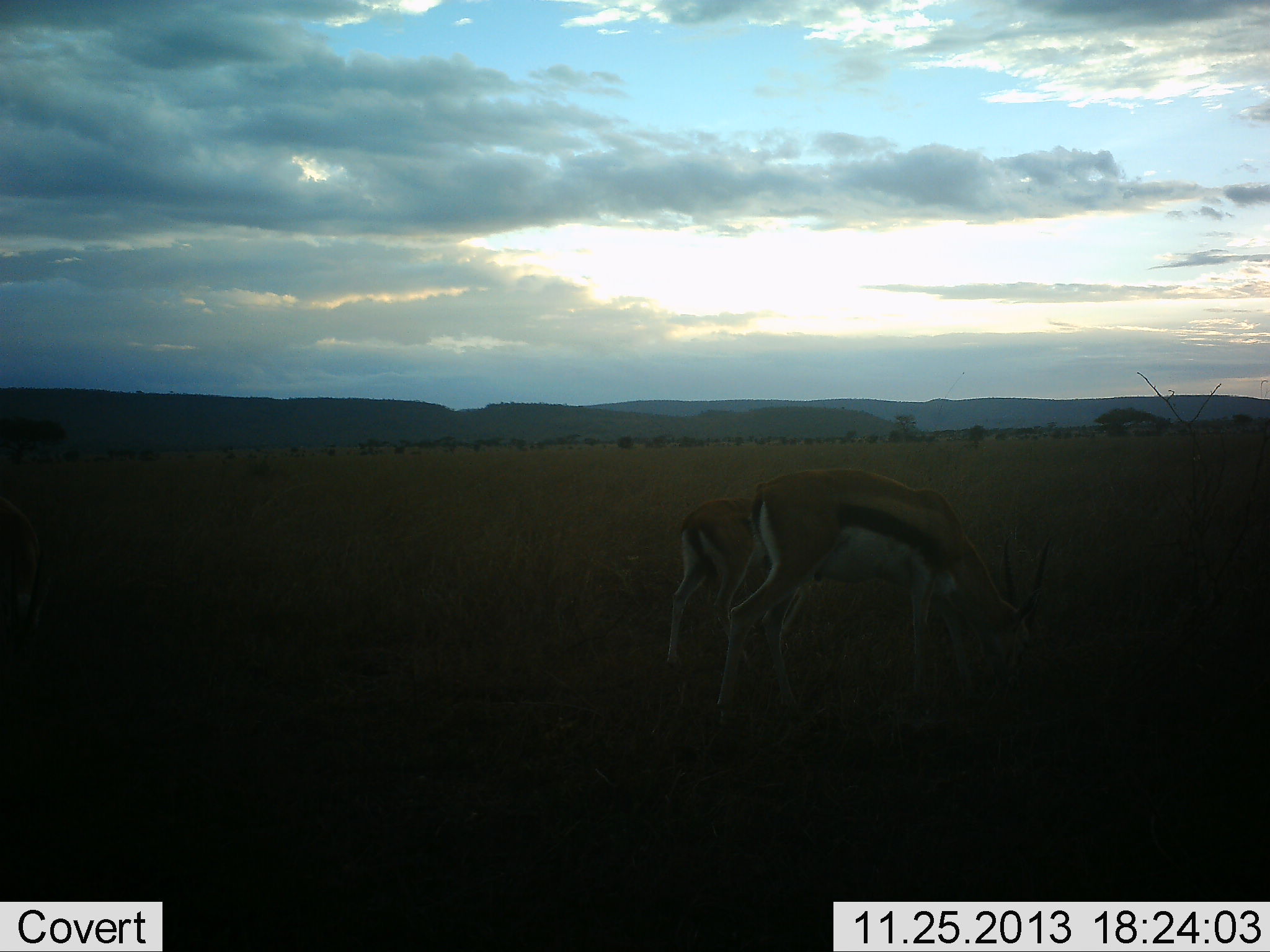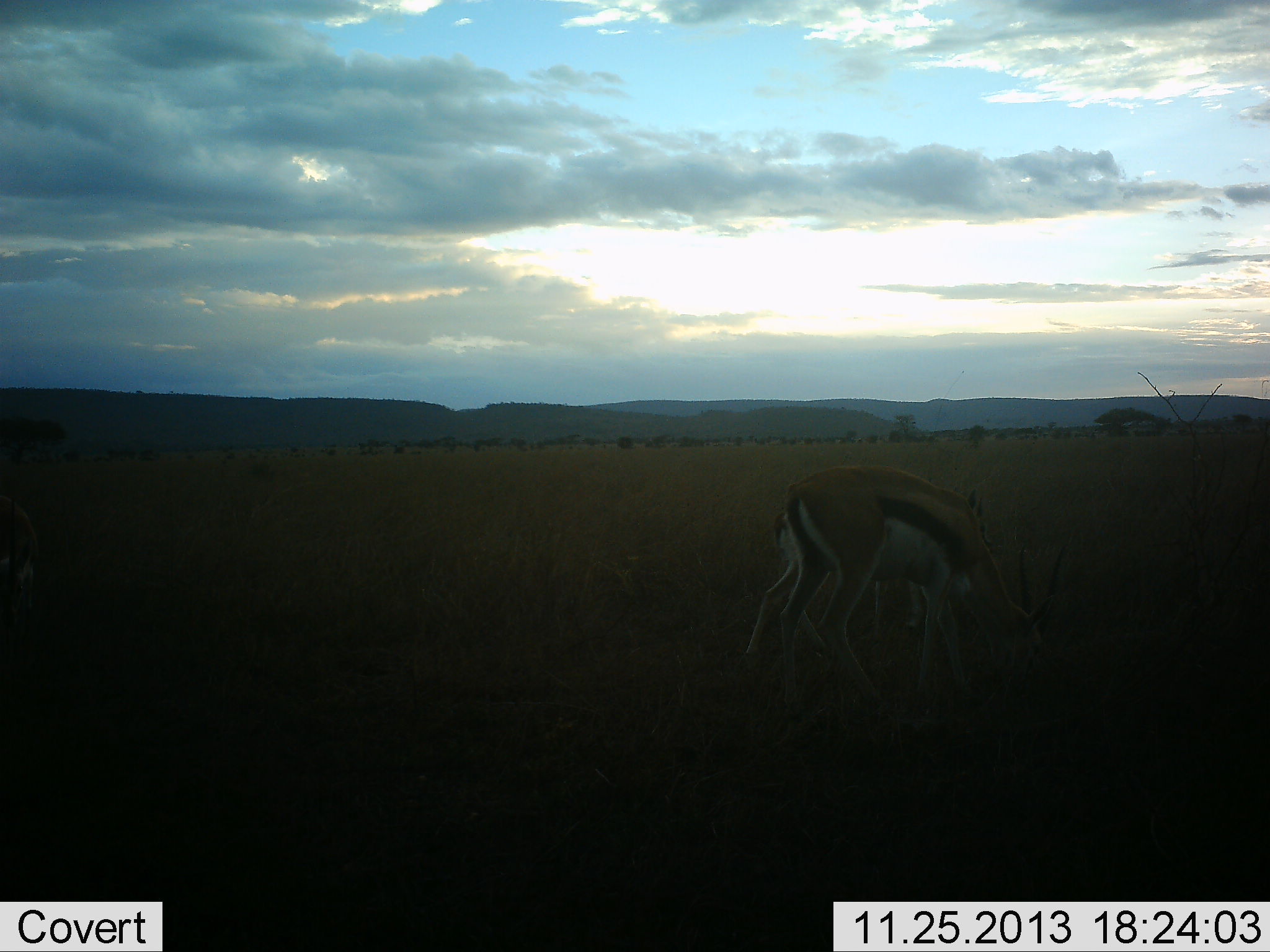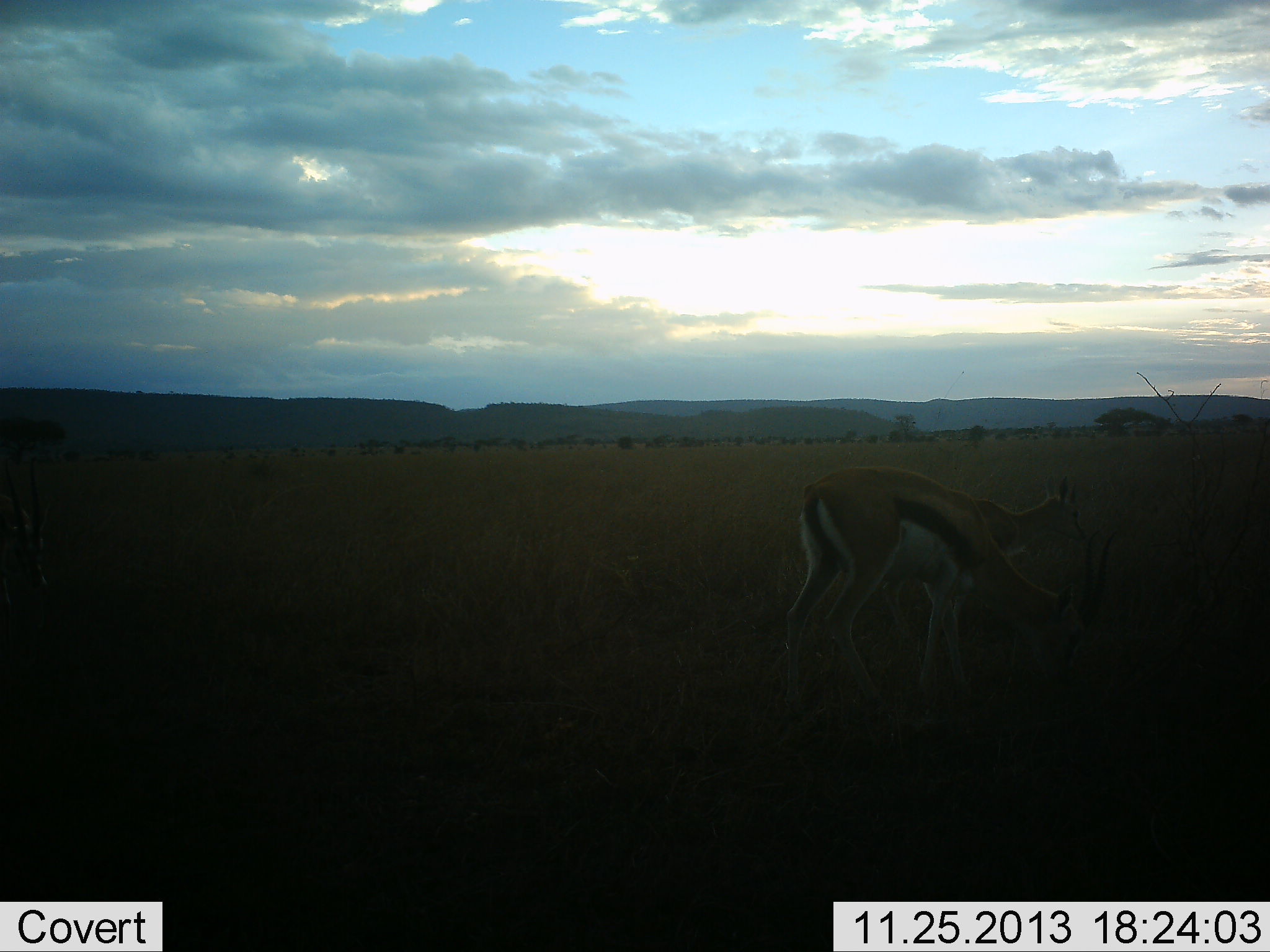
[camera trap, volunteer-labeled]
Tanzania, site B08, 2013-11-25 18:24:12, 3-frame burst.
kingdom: Animalia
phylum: Chordata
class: Mammalia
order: Artiodactyla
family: Bovidae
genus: Eudorcas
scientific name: Eudorcas thomsonii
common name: thomson's gazelle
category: gazellethomsons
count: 2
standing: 30%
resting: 0%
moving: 40%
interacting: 0%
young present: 20%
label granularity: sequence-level